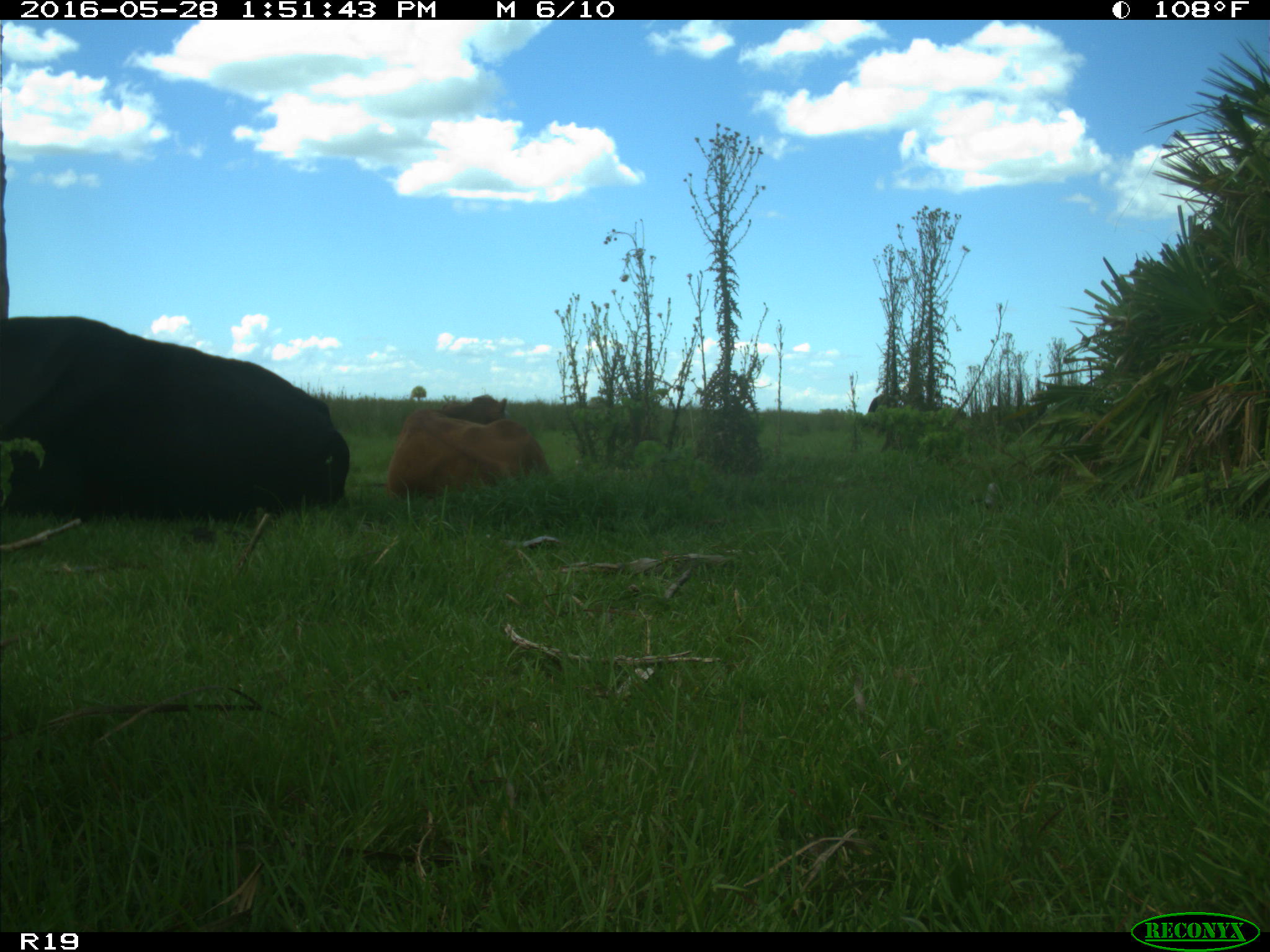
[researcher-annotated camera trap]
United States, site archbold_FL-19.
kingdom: Animalia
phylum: Chordata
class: Mammalia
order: Artiodactyla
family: Bovidae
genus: Bos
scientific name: Bos taurus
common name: domestic cow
Bos taurus (domestic cow).